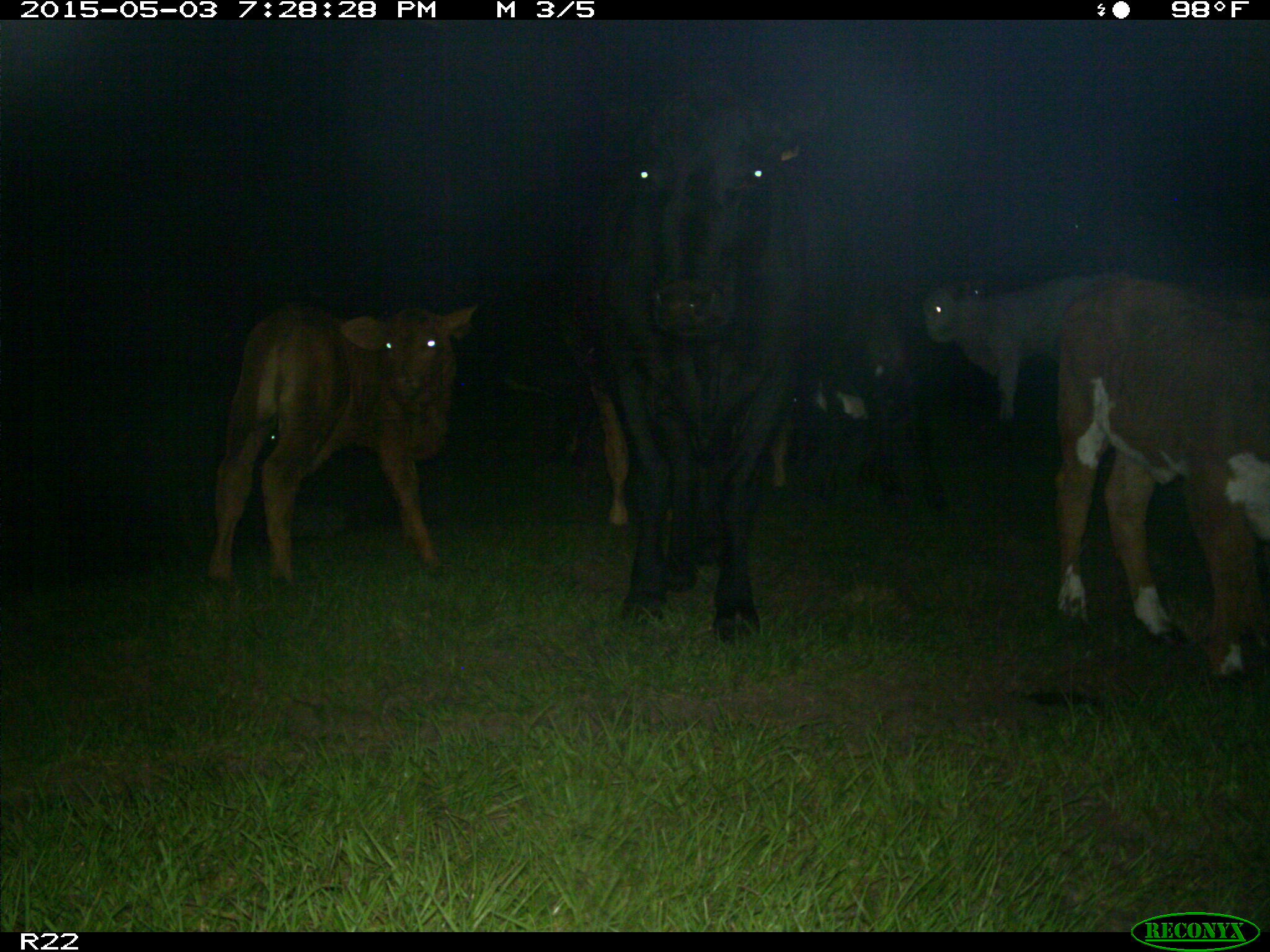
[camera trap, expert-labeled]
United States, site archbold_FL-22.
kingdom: Animalia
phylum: Chordata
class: Mammalia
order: Artiodactyla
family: Bovidae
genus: Bos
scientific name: Bos taurus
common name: domestic cow